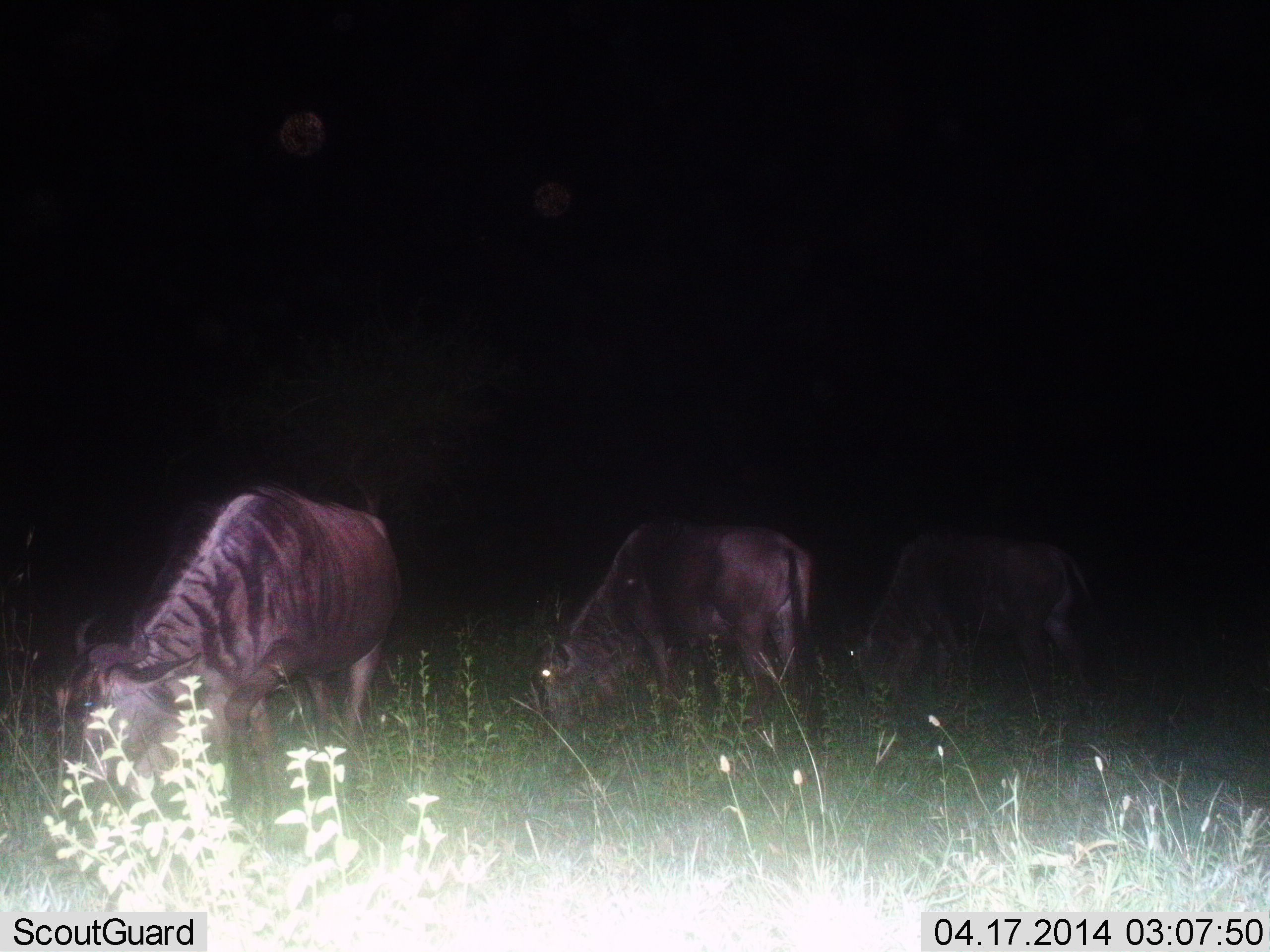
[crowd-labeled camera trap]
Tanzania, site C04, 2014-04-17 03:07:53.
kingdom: Animalia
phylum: Chordata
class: Mammalia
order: Artiodactyla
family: Bovidae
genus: Connochaetes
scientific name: Connochaetes taurinus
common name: blue wildebeest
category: wildebeest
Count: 3.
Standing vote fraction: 20%.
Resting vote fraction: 0%.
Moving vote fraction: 0%.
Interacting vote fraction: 0%.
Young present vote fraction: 0%.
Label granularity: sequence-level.